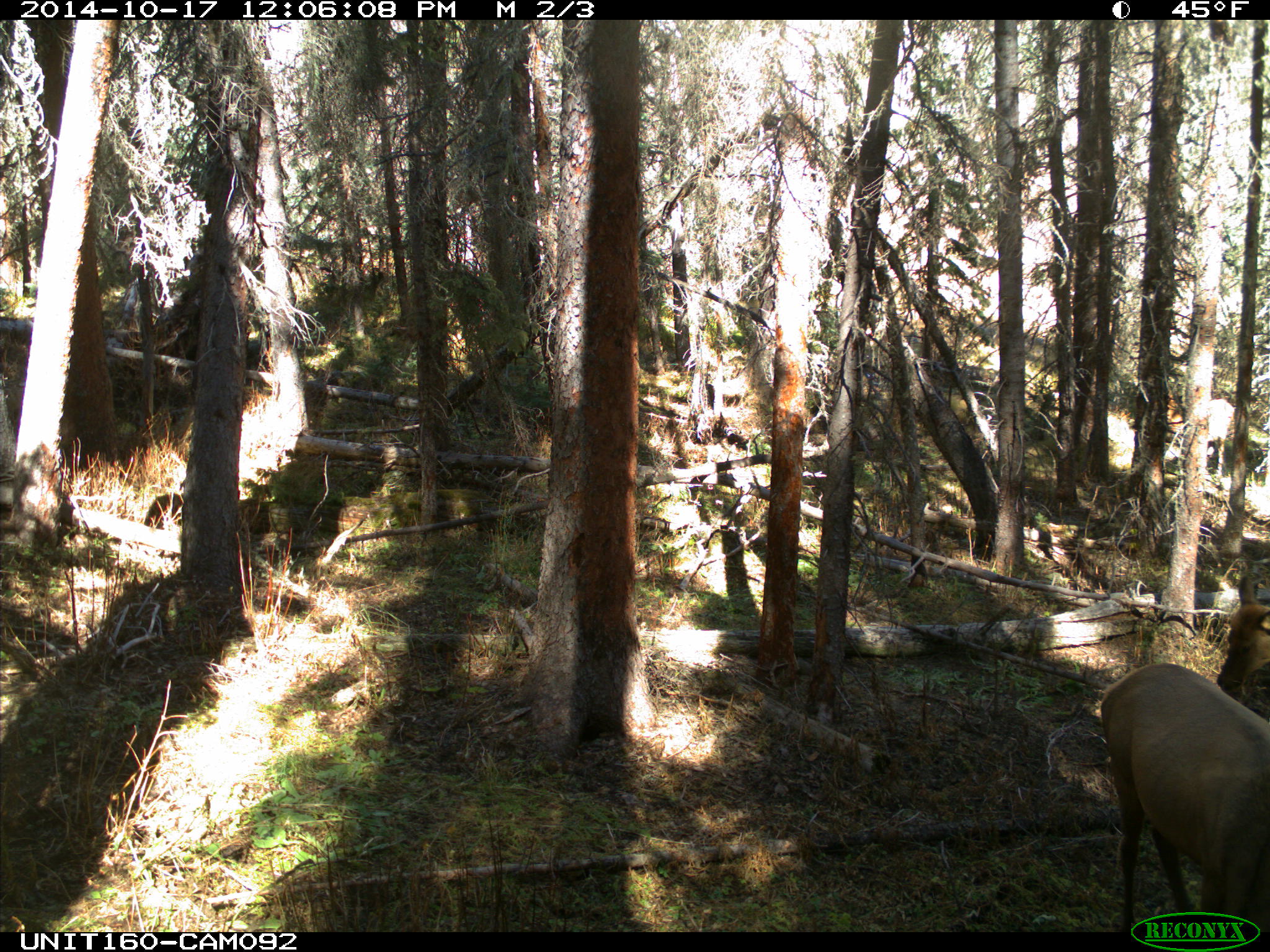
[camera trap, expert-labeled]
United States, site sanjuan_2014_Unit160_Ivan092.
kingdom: Animalia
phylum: Chordata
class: Mammalia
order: Artiodactyla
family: Cervidae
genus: Cervus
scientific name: Cervus elaphus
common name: red deer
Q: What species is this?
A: Cervus elaphus (red deer).